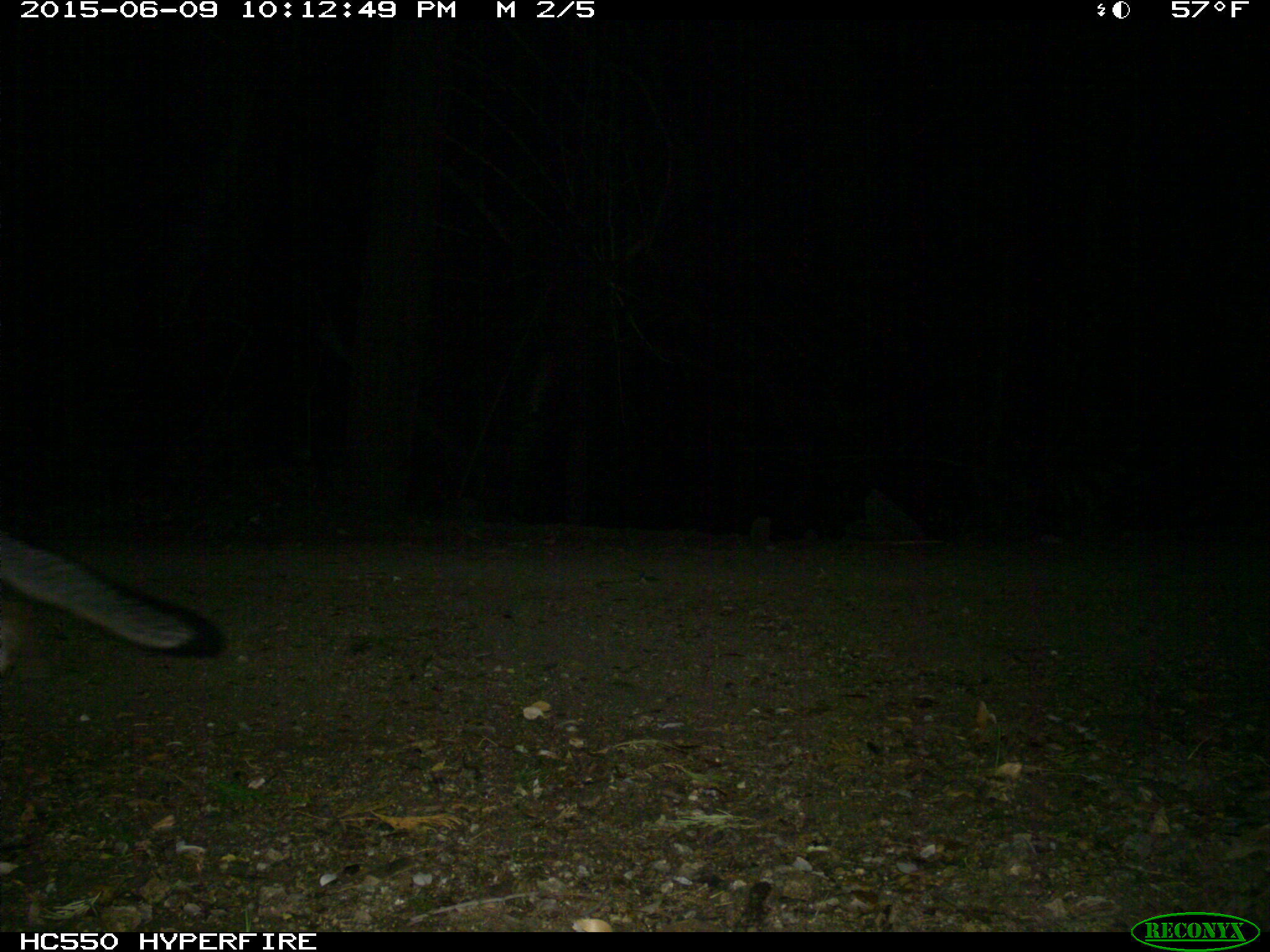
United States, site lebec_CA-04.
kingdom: Animalia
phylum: Chordata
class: Mammalia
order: Carnivora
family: Canidae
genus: Urocyon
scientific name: Urocyon cinereoargenteus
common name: gray fox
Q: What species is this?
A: Urocyon cinereoargenteus (gray fox).